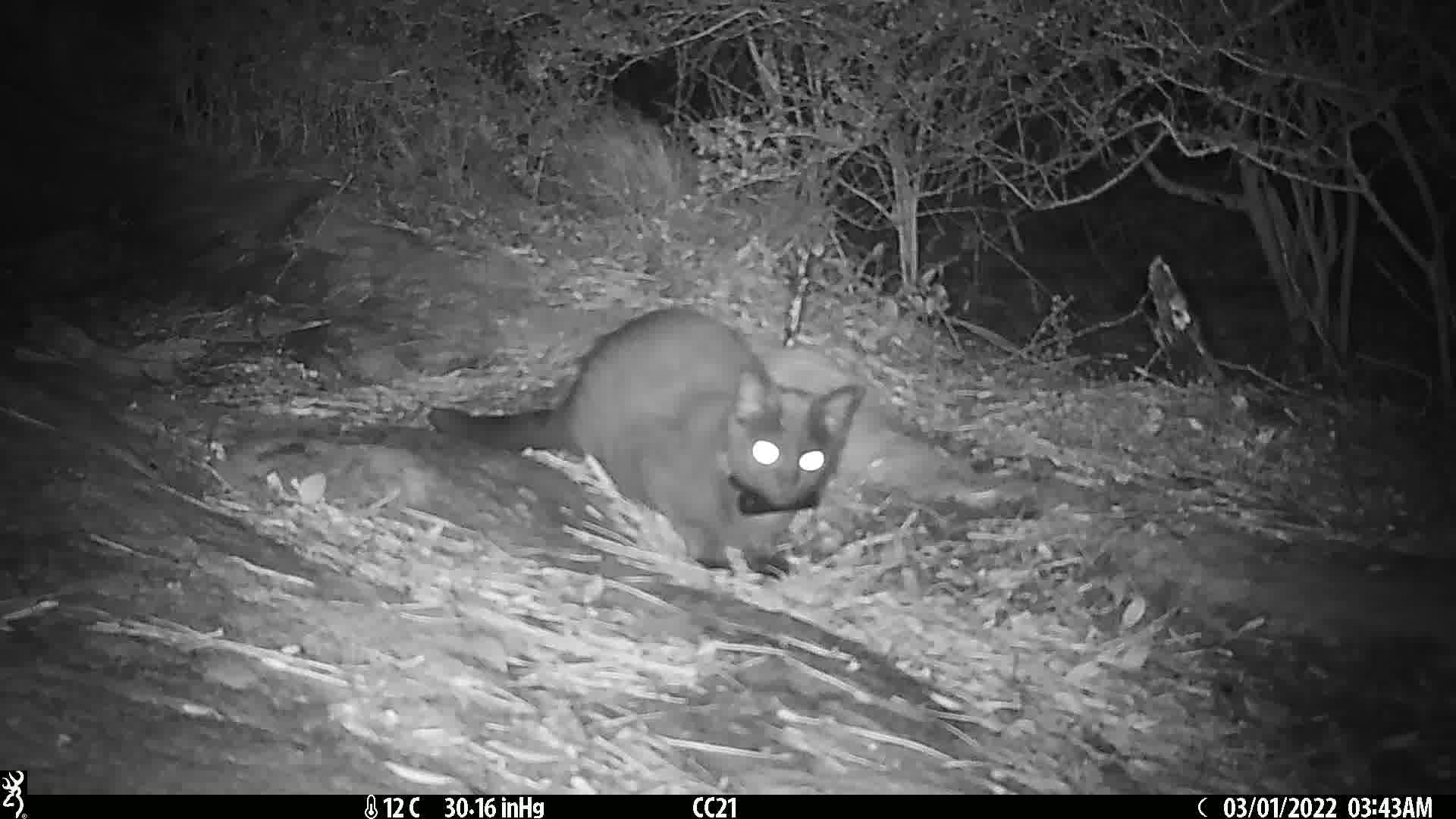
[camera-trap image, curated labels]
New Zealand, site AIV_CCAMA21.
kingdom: Animalia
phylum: Chordata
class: Mammalia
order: Carnivora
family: Felidae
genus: Felis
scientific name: Felis catus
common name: domestic cat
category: cat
Cat (domestic cat) (Felis catus).